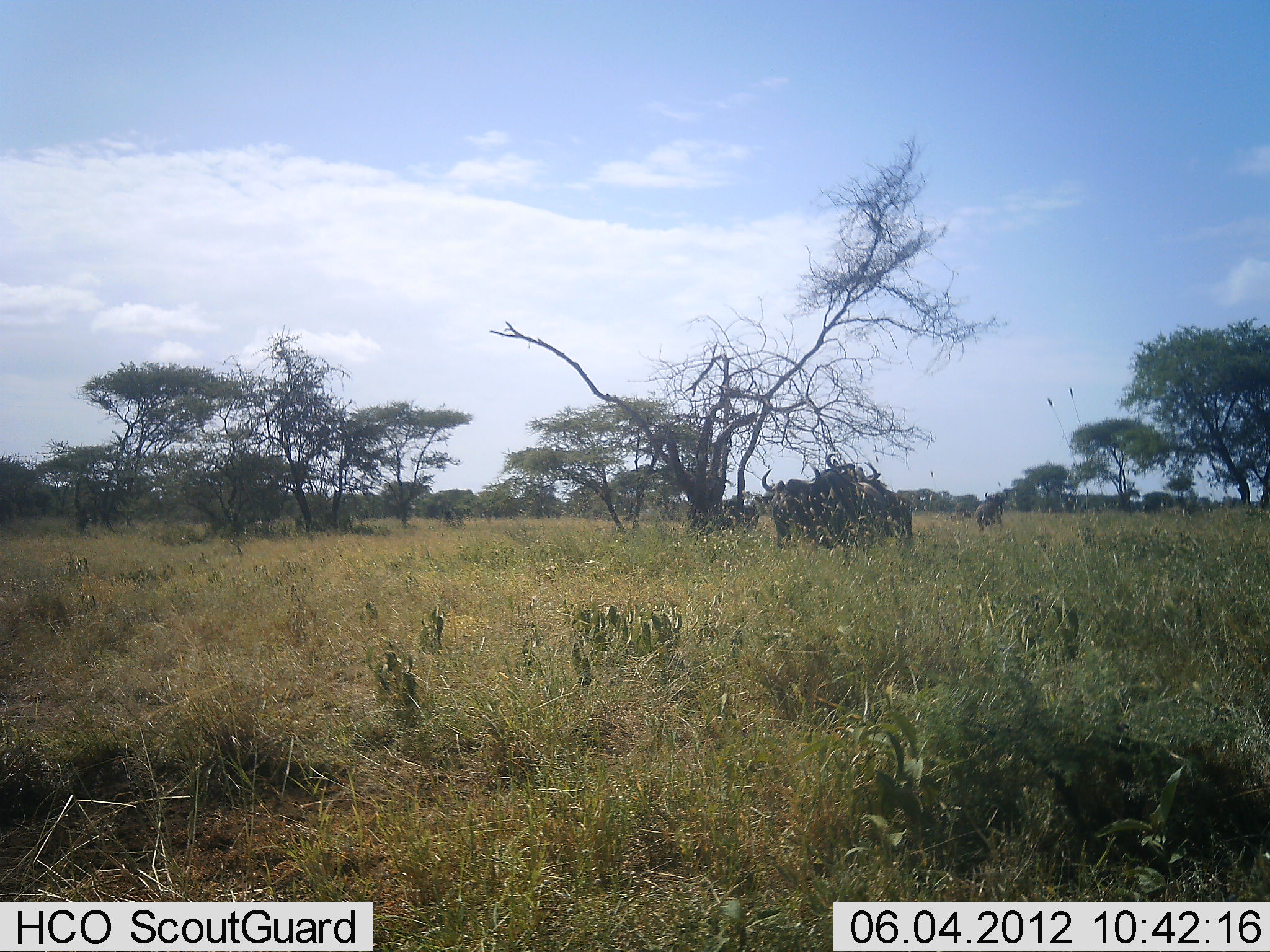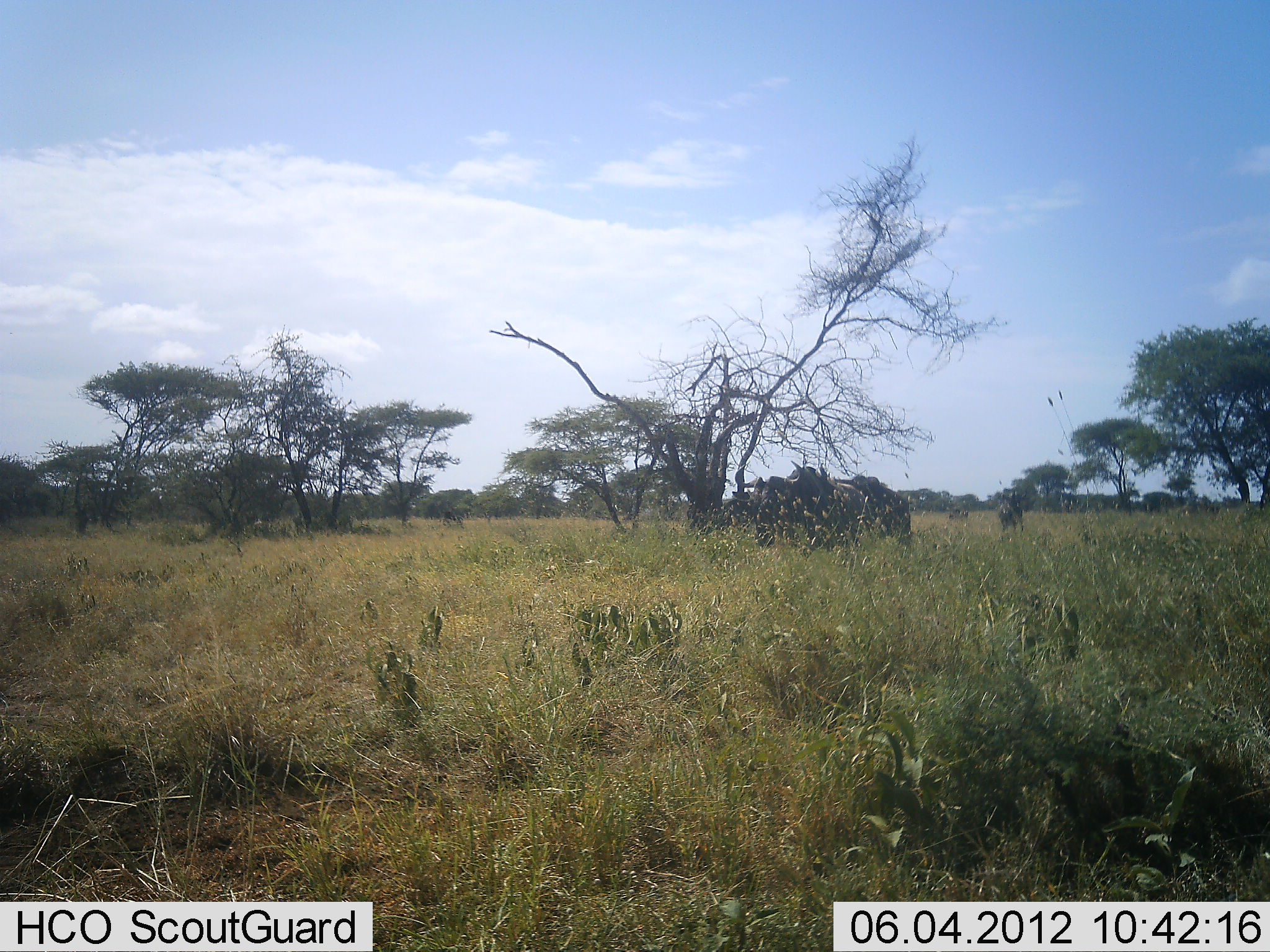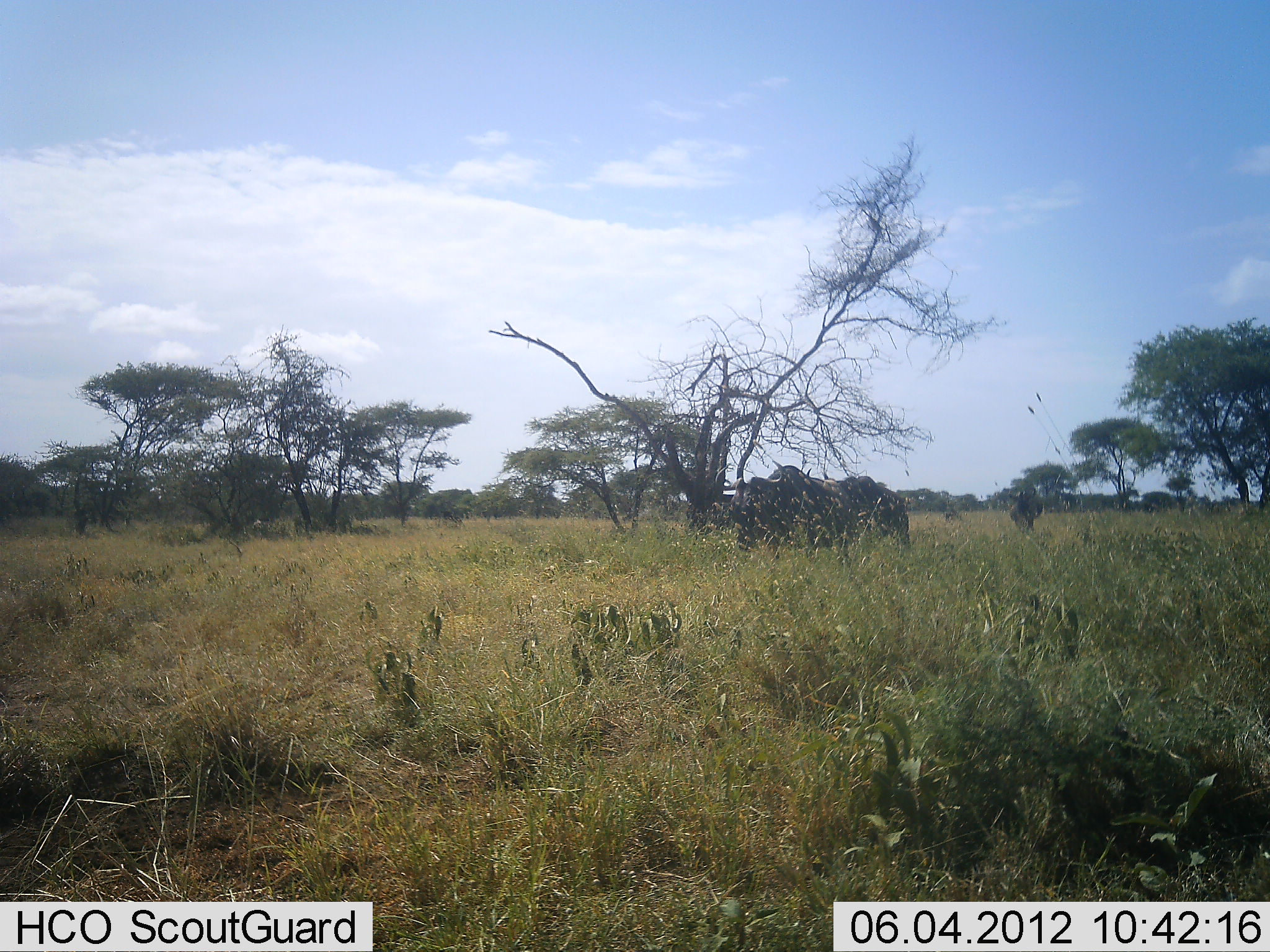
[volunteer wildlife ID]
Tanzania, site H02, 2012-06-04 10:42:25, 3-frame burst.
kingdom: Animalia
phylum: Chordata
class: Mammalia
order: Artiodactyla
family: Bovidae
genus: Connochaetes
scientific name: Connochaetes taurinus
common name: blue wildebeest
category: wildebeest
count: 4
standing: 20%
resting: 0%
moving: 100%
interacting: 10%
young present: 0%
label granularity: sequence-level